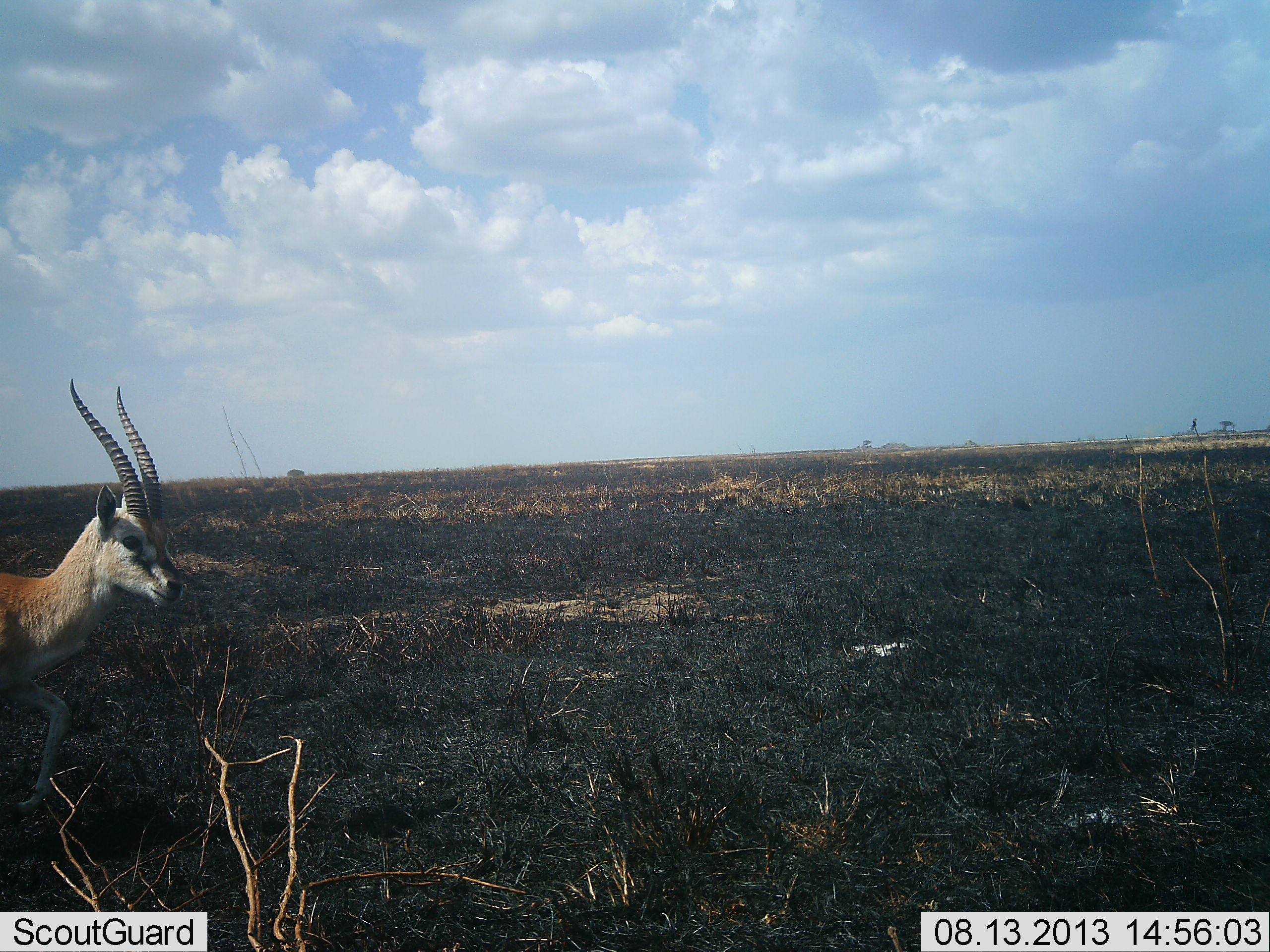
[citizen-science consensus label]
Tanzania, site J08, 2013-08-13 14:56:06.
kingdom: Animalia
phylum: Chordata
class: Mammalia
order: Artiodactyla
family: Bovidae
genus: Eudorcas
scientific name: Eudorcas thomsonii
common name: thomson's gazelle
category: gazellethomsons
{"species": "gazellethomsons (thomson's gazelle) (Eudorcas thomsonii)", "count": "1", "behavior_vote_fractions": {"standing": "9%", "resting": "9%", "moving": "82%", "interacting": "0%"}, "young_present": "0%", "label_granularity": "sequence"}